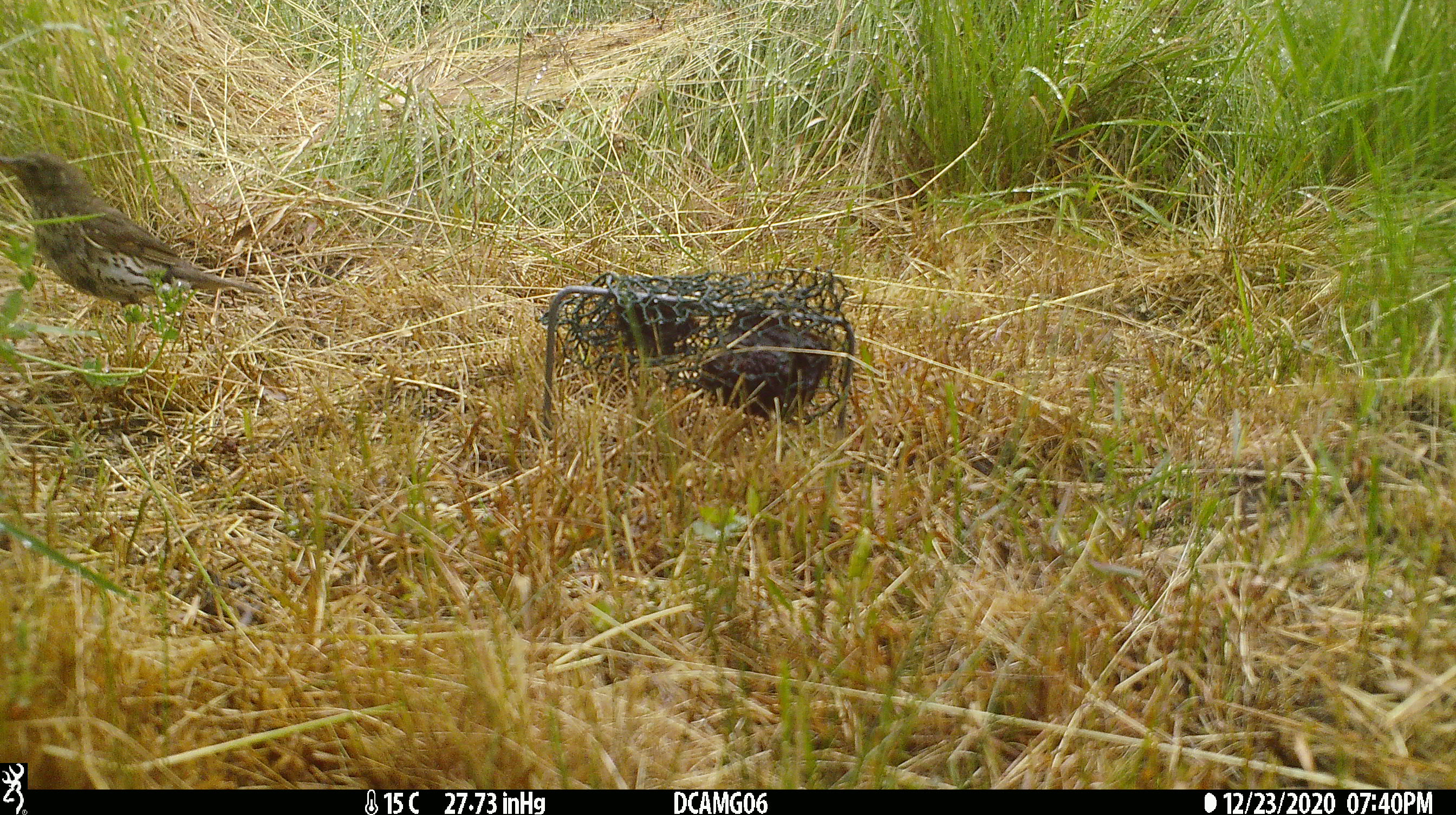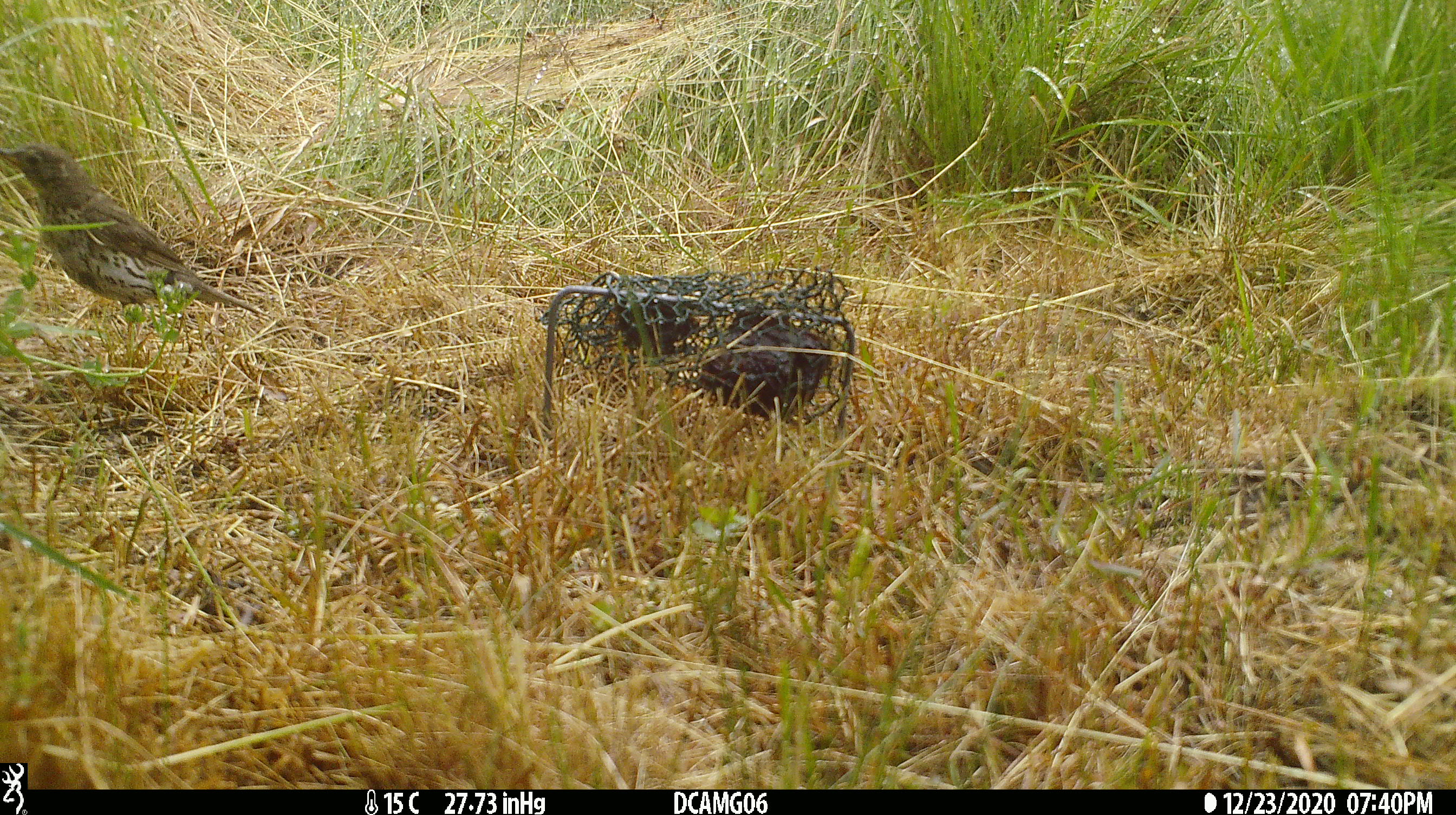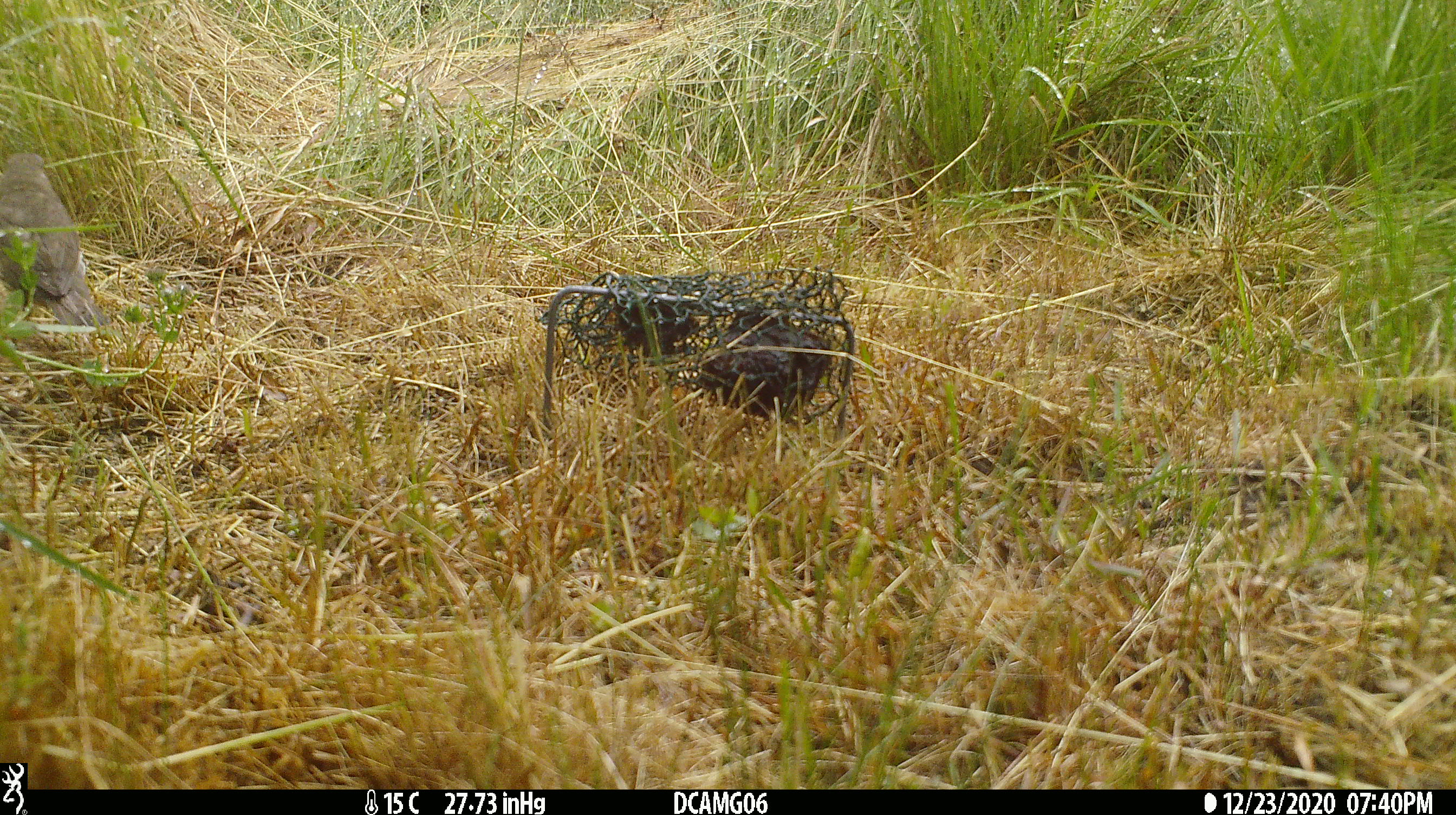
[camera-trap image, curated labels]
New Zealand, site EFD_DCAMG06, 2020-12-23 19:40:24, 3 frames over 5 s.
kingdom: Animalia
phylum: Chordata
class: Aves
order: Passeriformes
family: Turdidae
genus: Turdus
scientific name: Turdus philomelos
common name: song thrush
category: thrush